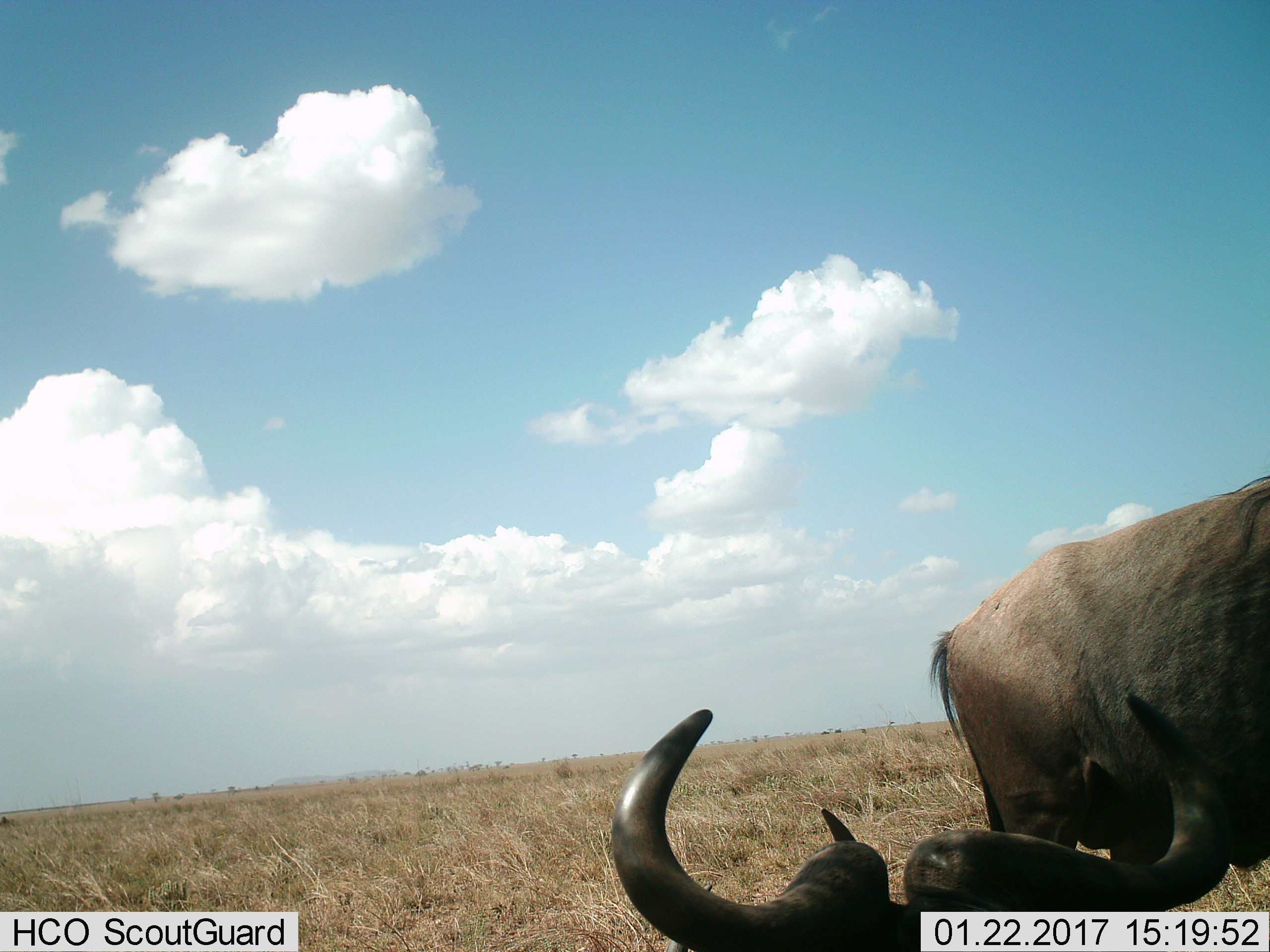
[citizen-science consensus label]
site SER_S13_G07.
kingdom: Animalia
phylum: Chordata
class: Mammalia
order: Artiodactyla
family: Bovidae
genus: Connochaetes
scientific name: Connochaetes taurinus taurinus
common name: blue wildebeest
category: wildebeestblue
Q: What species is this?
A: Wildebeestblue (blue wildebeest) (Connochaetes taurinus taurinus).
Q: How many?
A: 2.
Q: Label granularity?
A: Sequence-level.